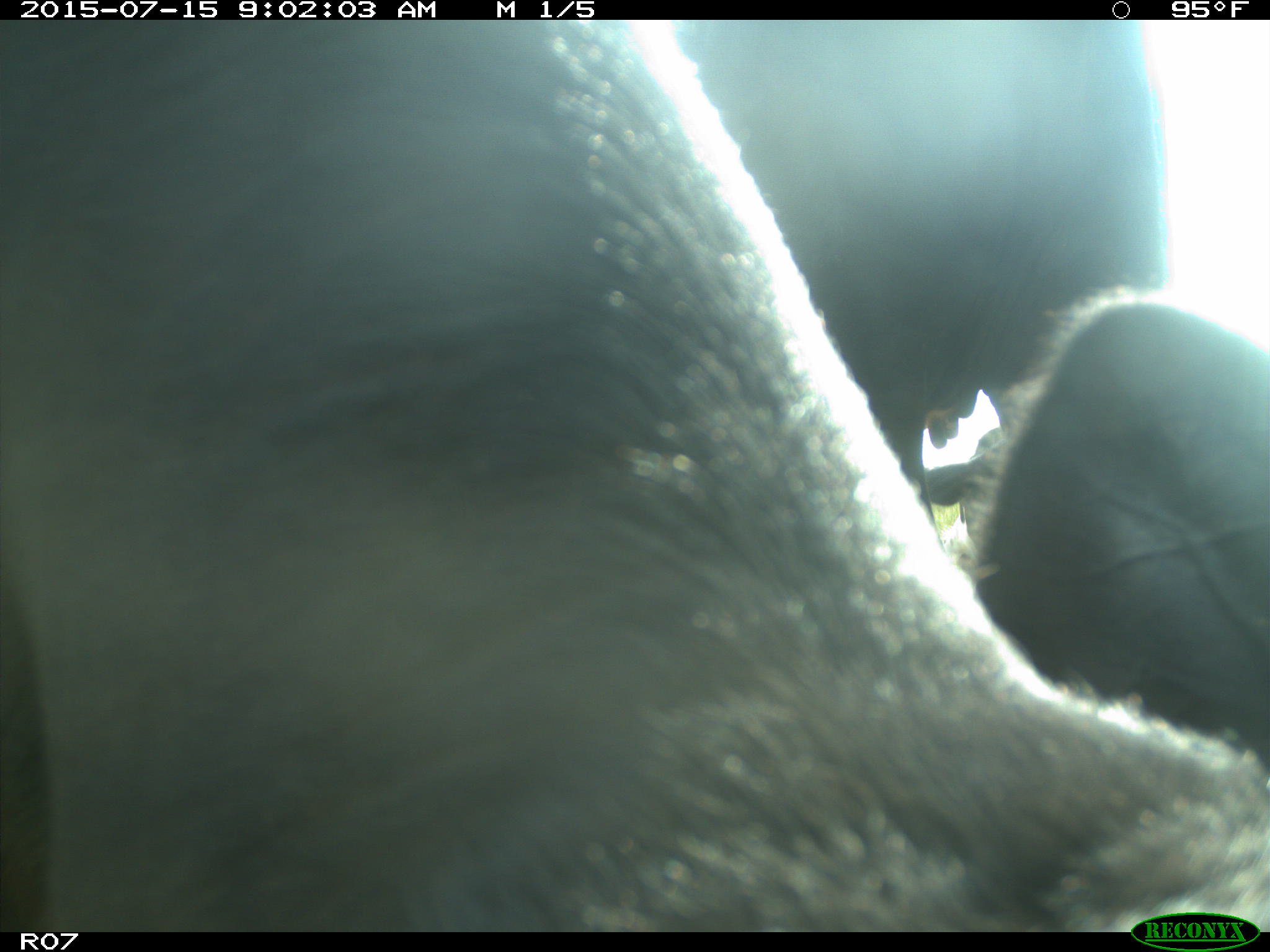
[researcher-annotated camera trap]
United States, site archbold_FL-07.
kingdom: Animalia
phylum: Chordata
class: Mammalia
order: Artiodactyla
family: Bovidae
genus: Bos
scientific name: Bos taurus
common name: domestic cow